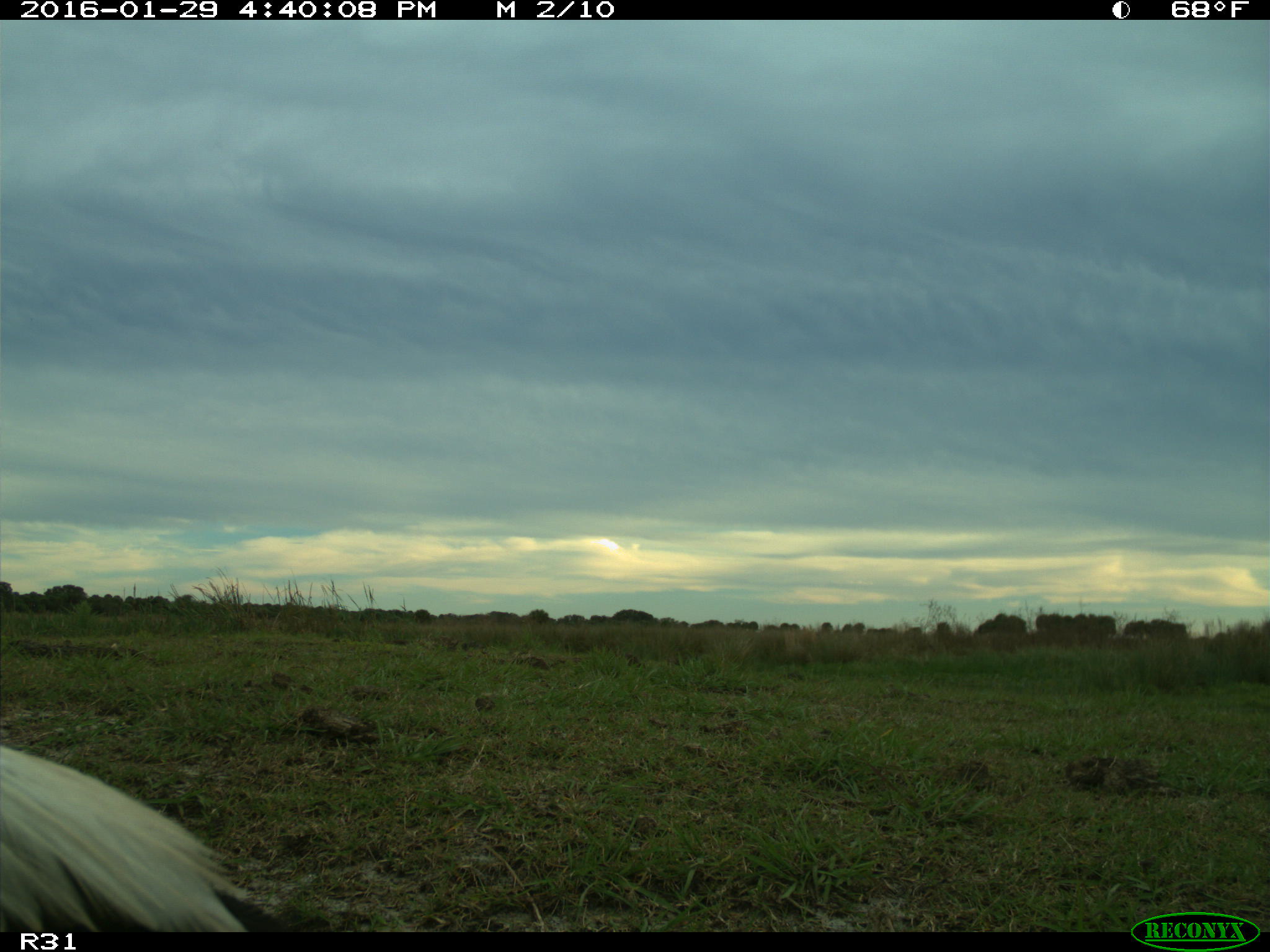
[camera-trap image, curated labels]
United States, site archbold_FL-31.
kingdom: Animalia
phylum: Chordata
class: Aves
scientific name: Aves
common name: birds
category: unidentified bird